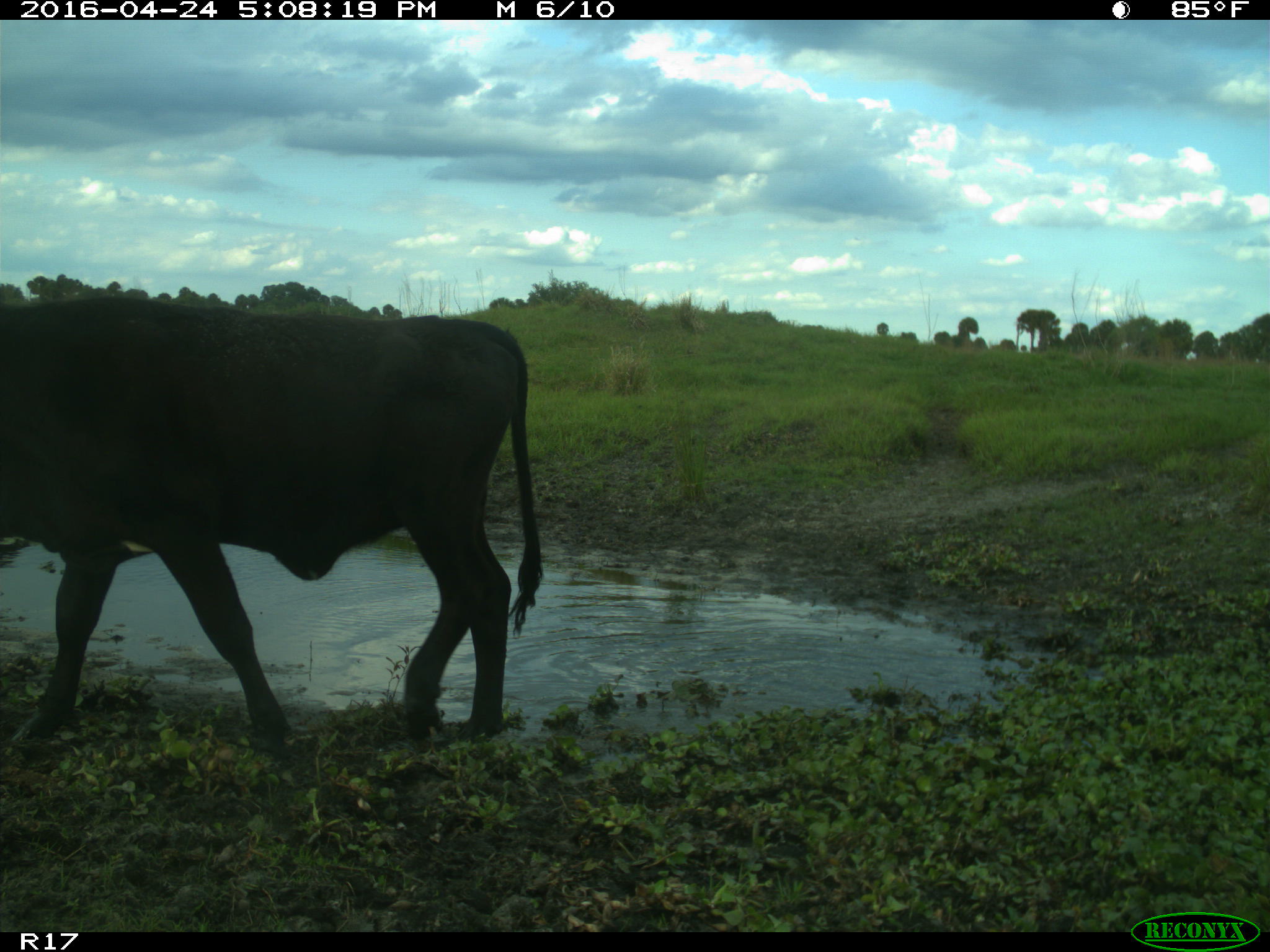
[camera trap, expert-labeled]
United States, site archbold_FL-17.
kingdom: Animalia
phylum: Chordata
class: Mammalia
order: Artiodactyla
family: Bovidae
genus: Bos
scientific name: Bos taurus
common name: domestic cow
Bos taurus (domestic cow).